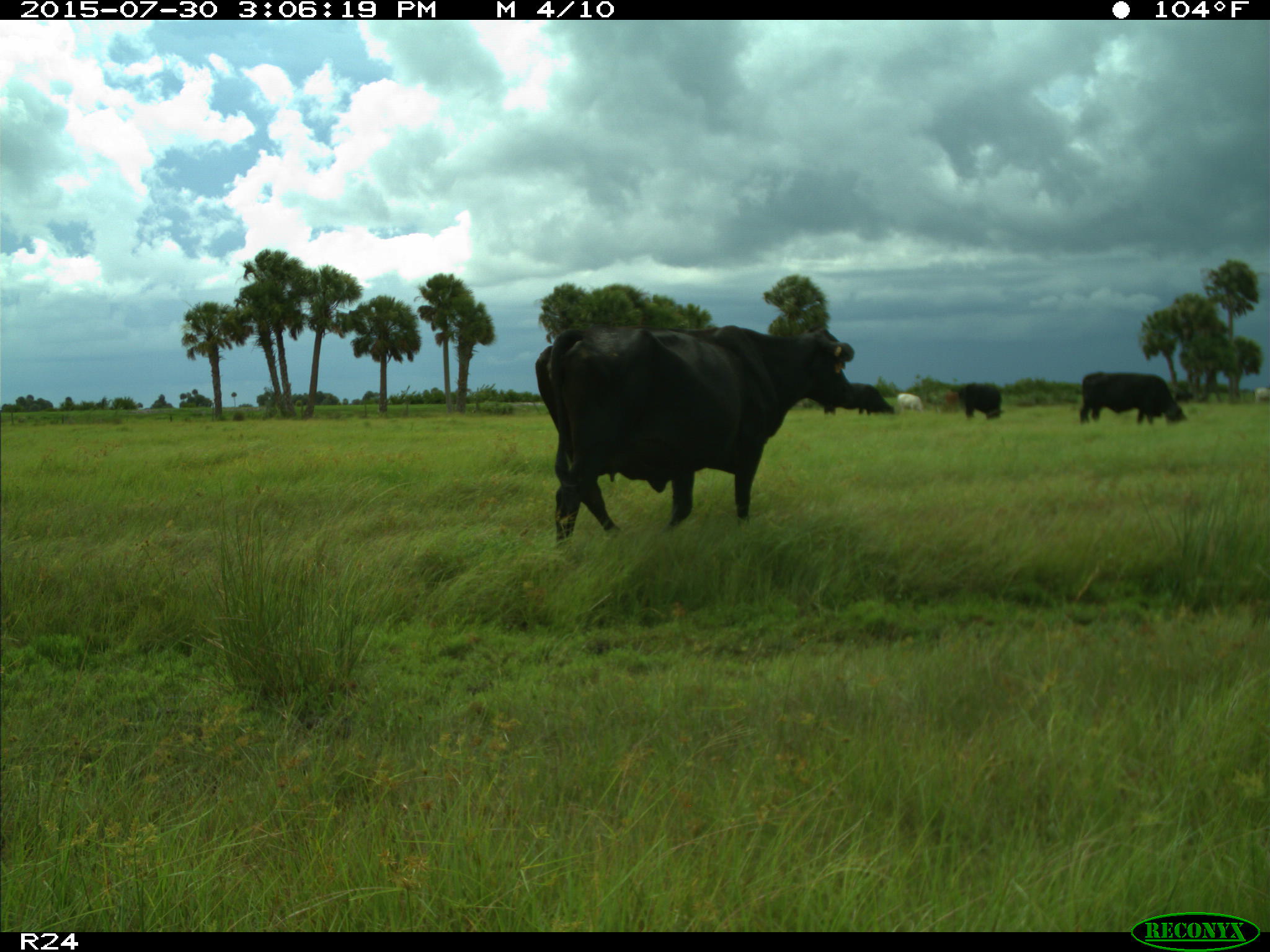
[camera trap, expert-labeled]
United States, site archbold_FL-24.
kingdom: Animalia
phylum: Chordata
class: Mammalia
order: Artiodactyla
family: Bovidae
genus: Bos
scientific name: Bos taurus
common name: domestic cow